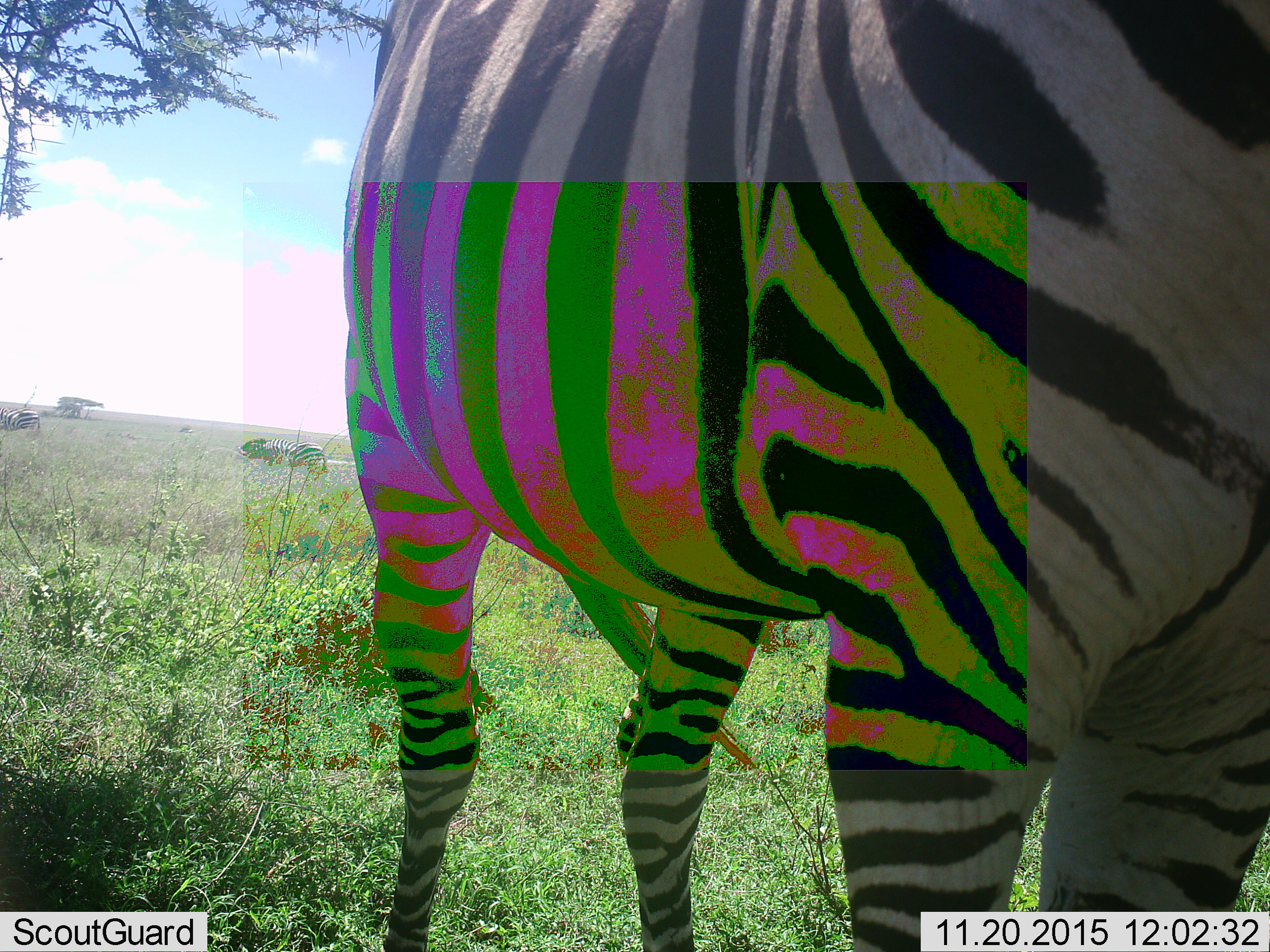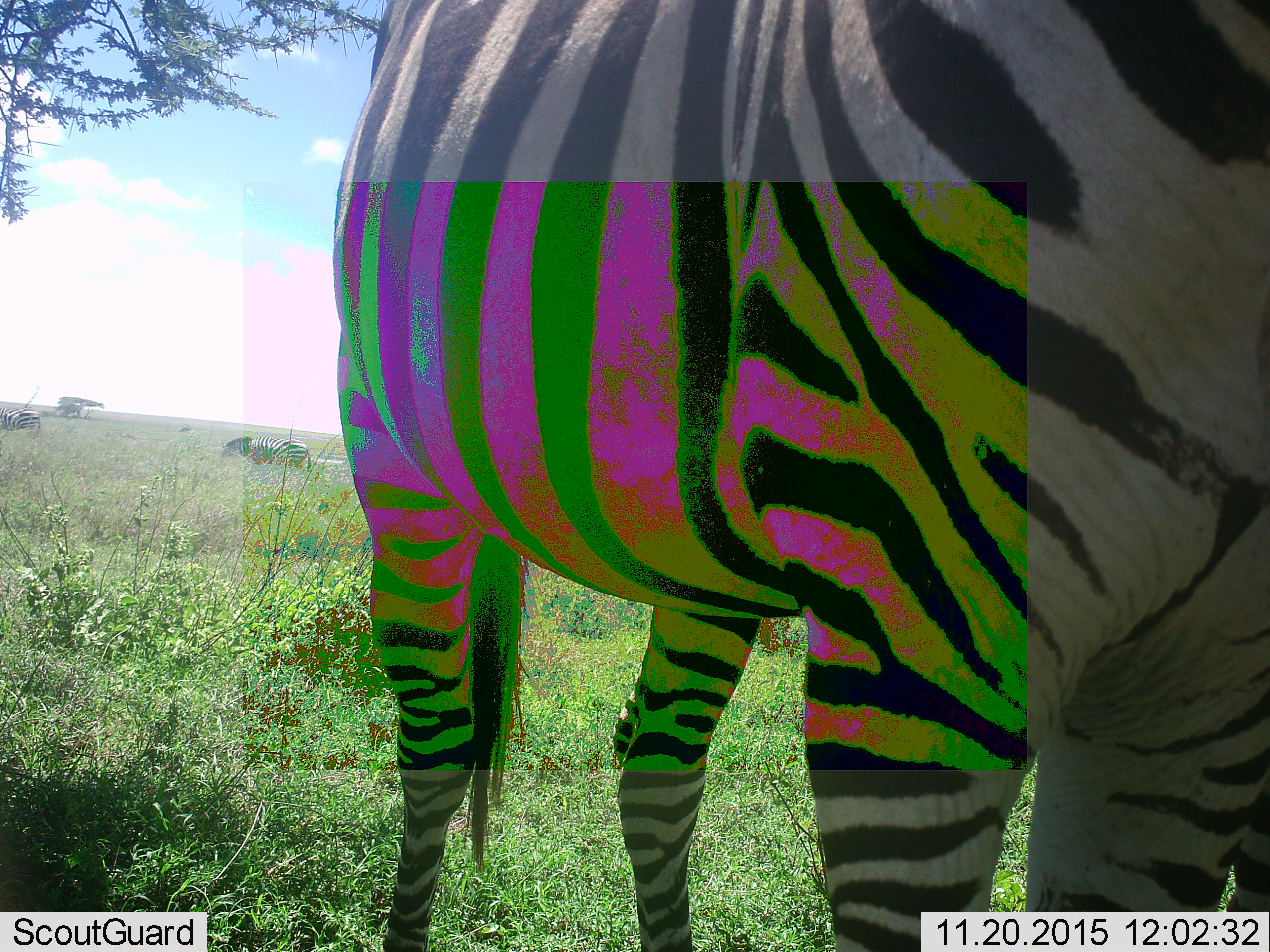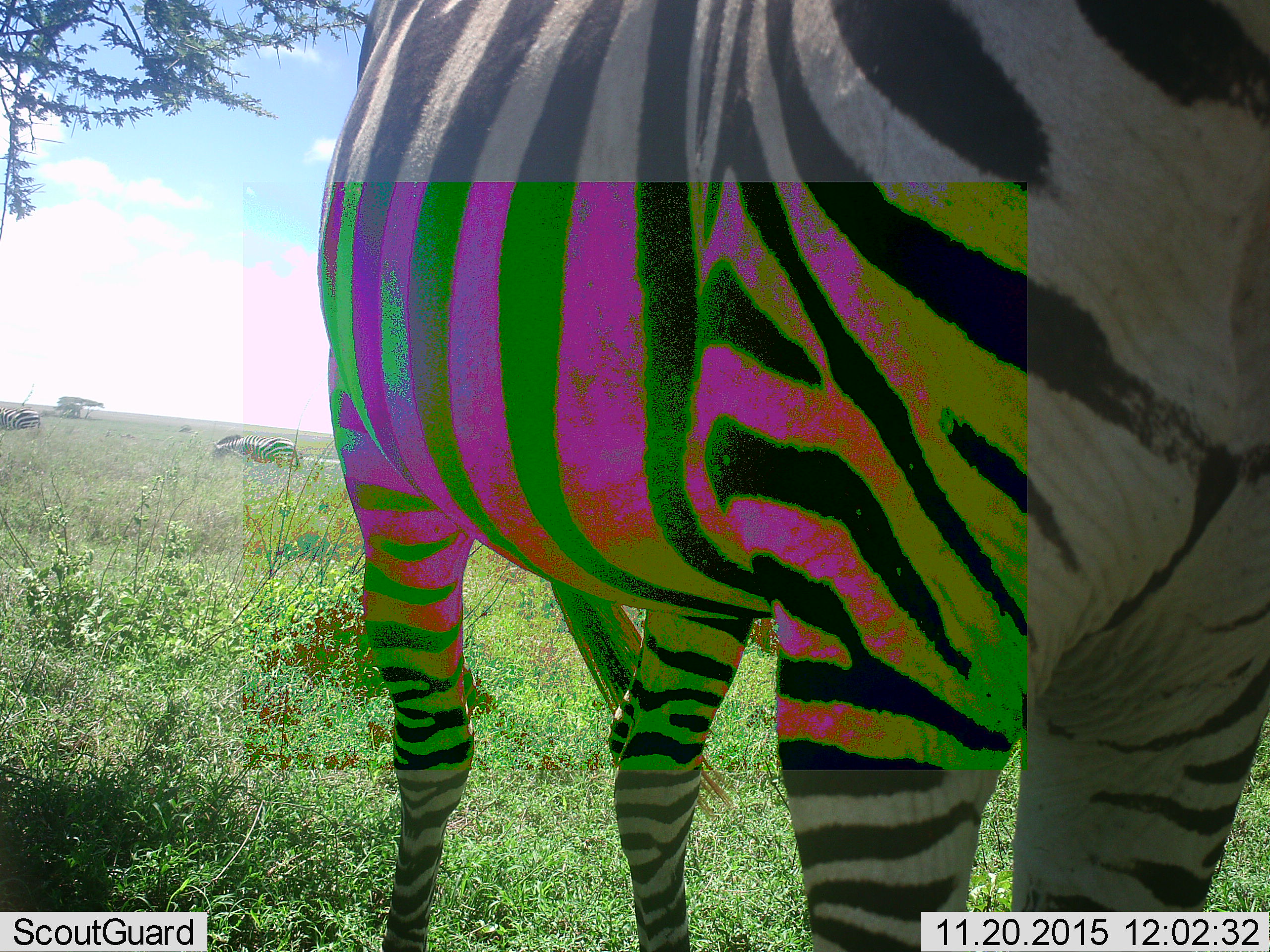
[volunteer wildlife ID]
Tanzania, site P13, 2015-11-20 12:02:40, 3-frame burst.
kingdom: Animalia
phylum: Chordata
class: Mammalia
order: Perissodactyla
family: Equidae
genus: Equus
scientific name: Equus quagga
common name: plains zebra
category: zebra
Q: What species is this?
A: Zebra (plains zebra) (Equus quagga).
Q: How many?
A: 3.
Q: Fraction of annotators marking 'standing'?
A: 60%.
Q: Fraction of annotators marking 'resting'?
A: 0%.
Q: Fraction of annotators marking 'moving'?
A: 50%.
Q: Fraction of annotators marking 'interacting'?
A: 0%.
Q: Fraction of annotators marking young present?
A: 0%.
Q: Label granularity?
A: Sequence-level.